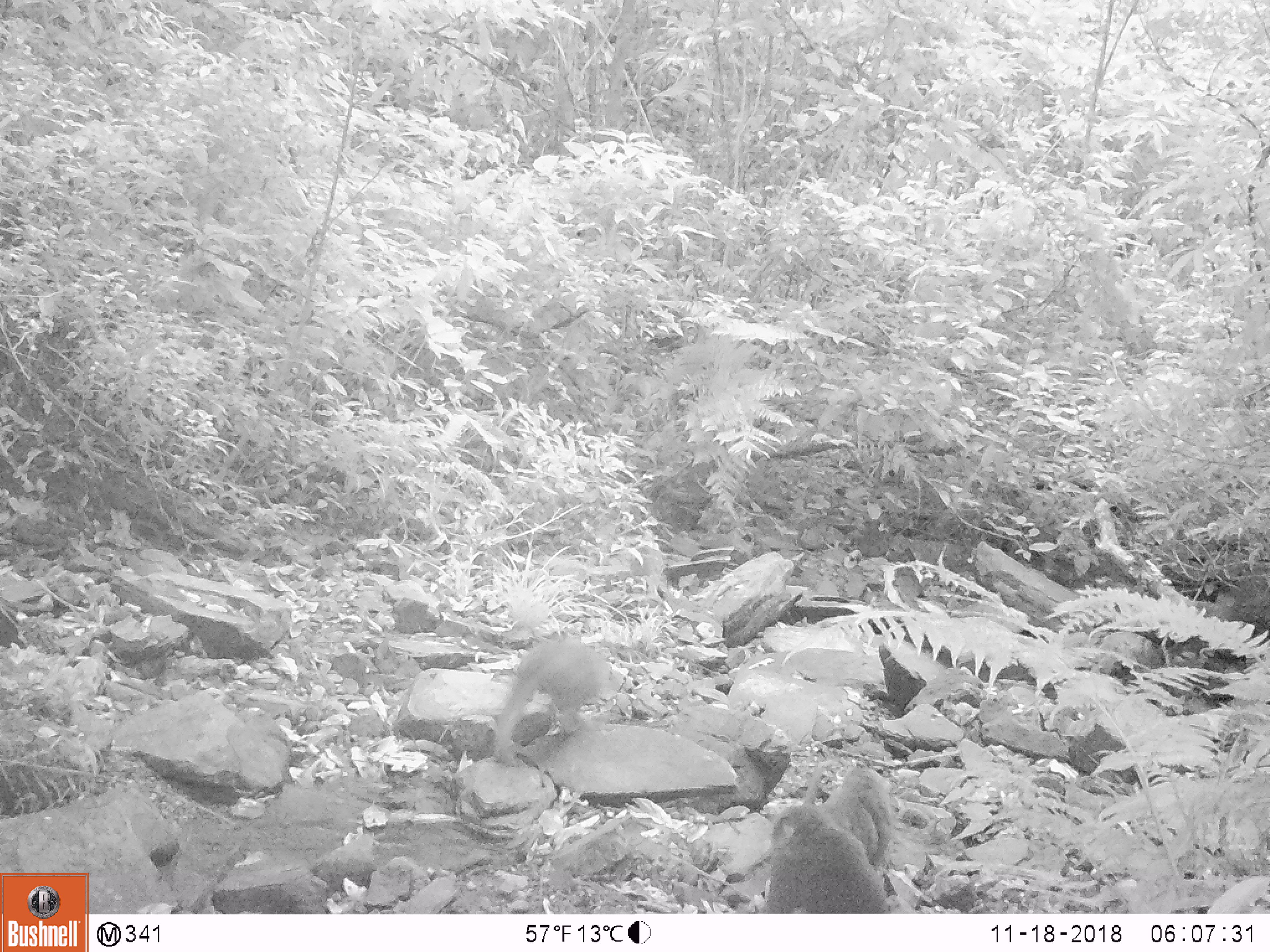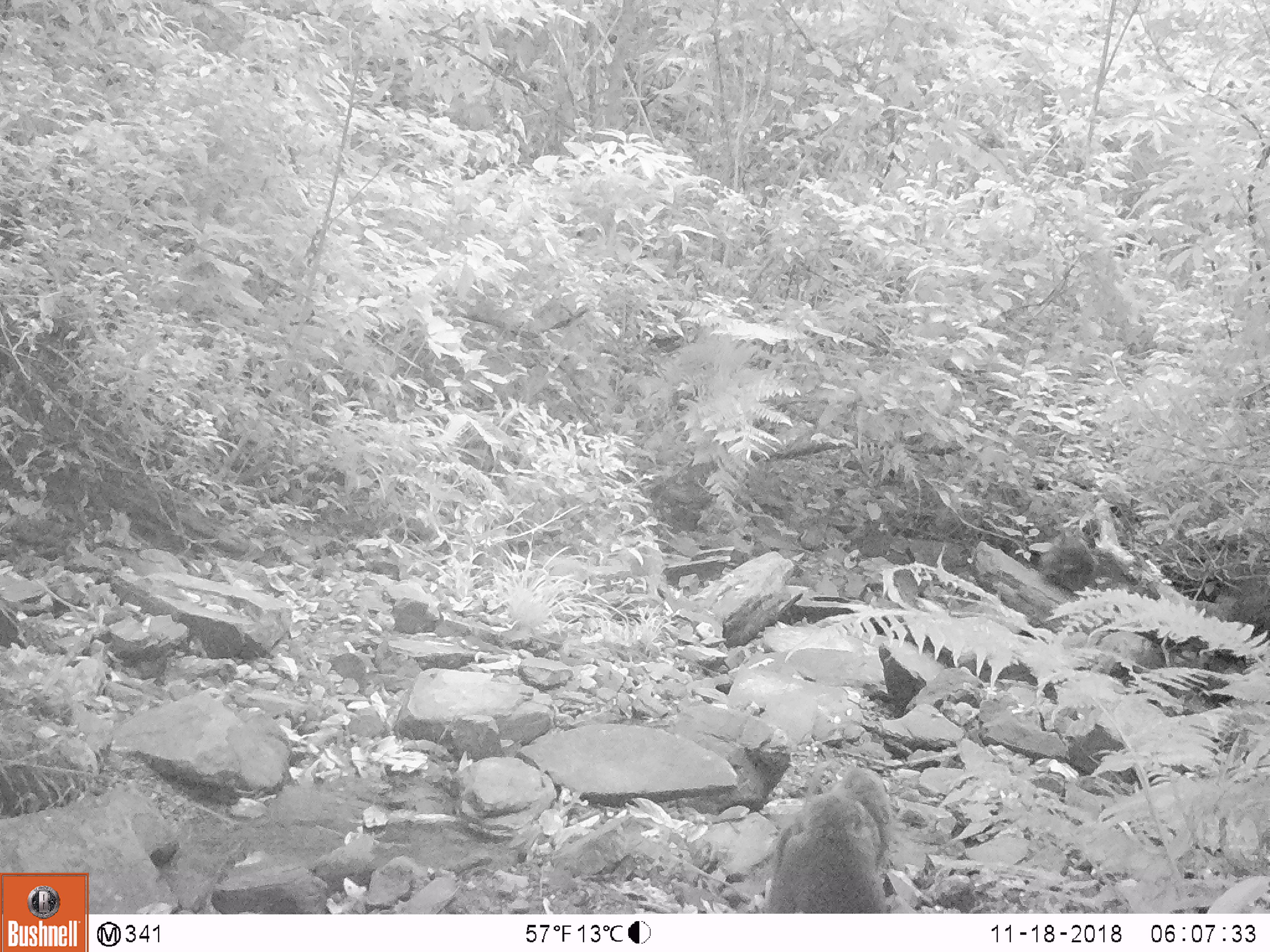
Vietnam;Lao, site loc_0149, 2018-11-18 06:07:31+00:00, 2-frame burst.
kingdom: Animalia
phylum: Chordata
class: Mammalia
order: Primates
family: Cercopithecidae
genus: Macaca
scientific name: Macaca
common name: macaques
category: assam or rhesus macaque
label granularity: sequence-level